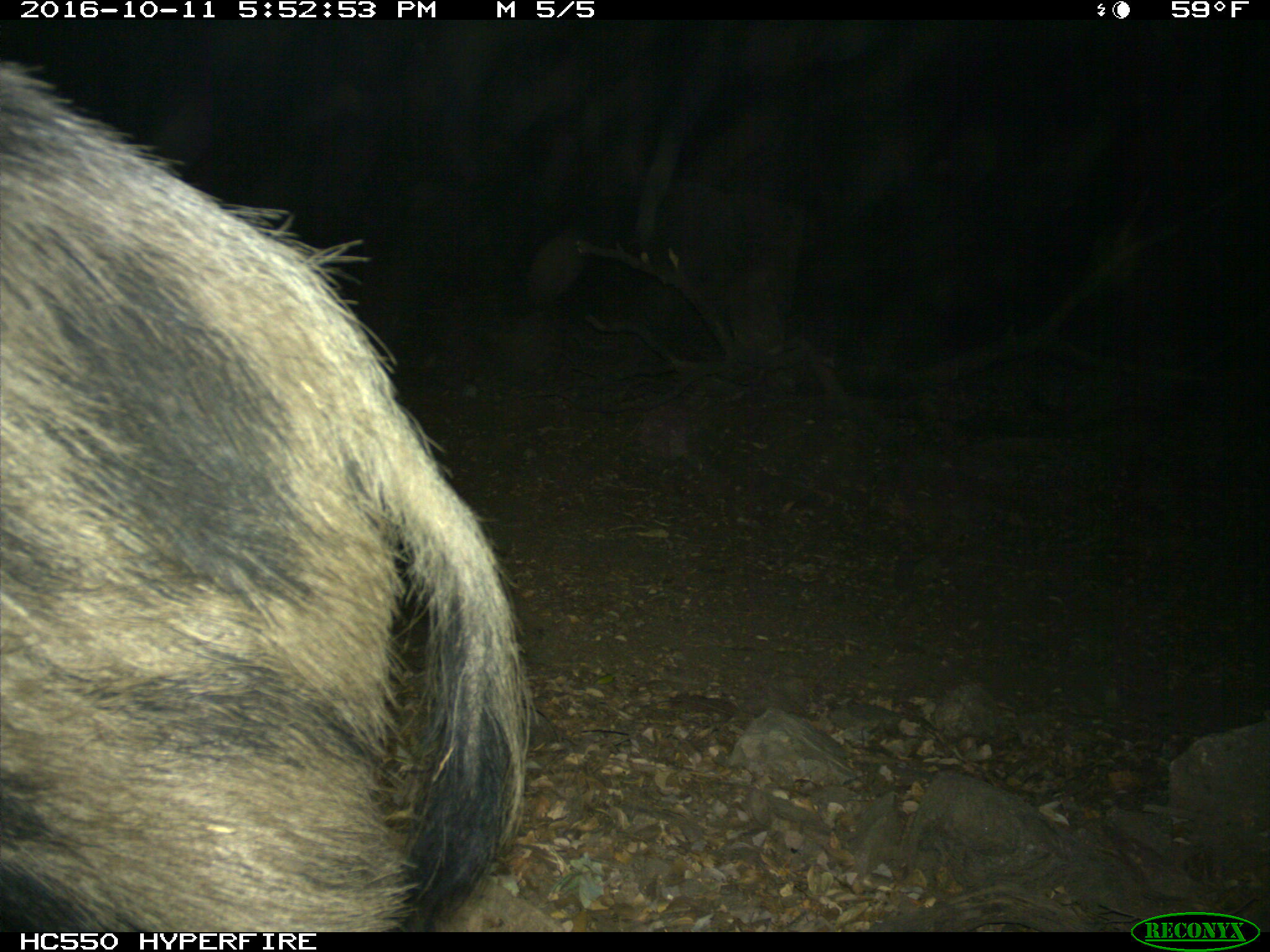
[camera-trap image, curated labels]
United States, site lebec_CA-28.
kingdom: Animalia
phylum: Chordata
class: Mammalia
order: Artiodactyla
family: Suidae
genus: Sus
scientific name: Sus scrofa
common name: wild boar